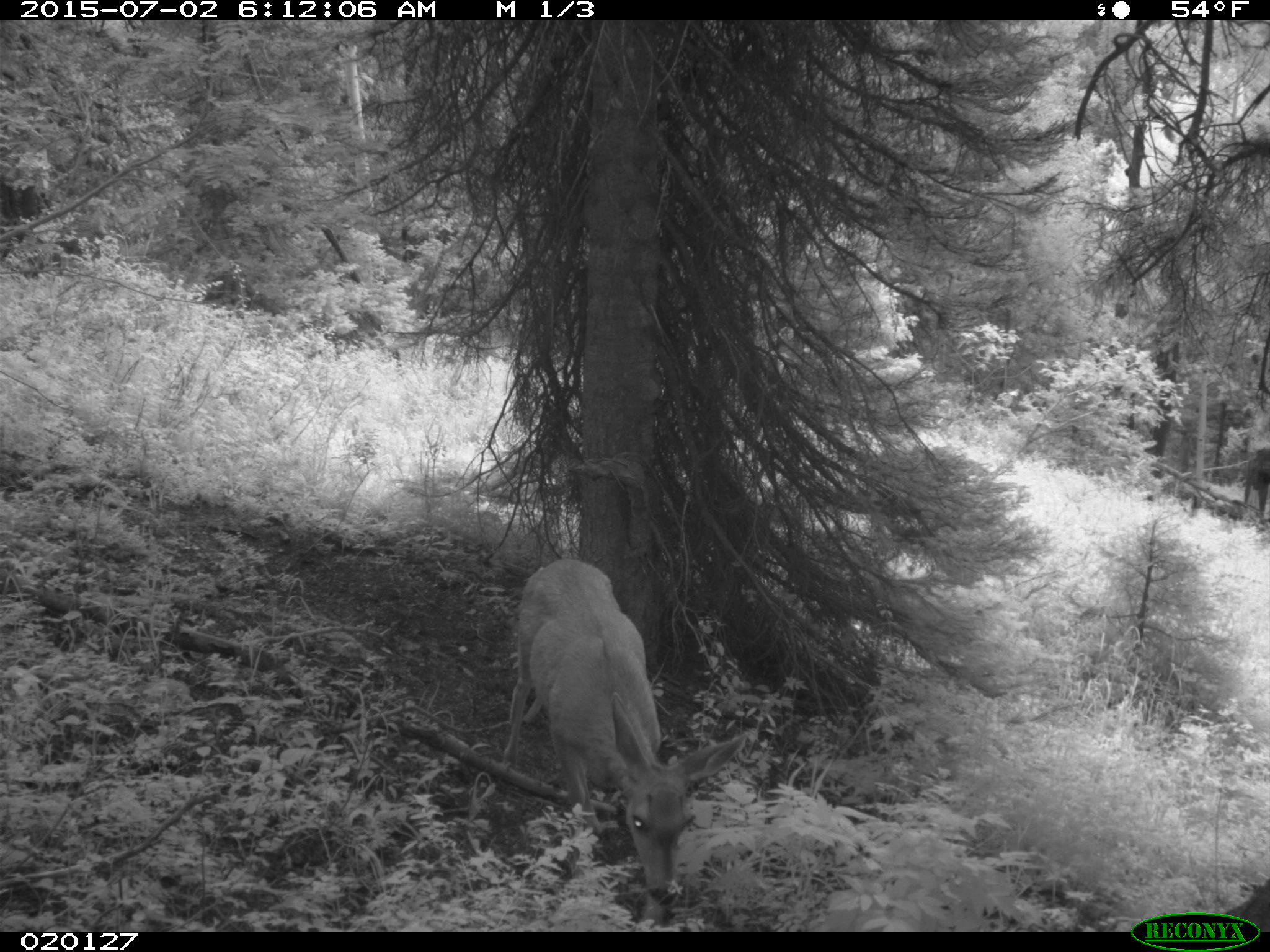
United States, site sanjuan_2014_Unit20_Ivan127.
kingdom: Animalia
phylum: Chordata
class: Mammalia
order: Artiodactyla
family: Cervidae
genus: Odocoileus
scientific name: Odocoileus hemionus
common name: mule deer